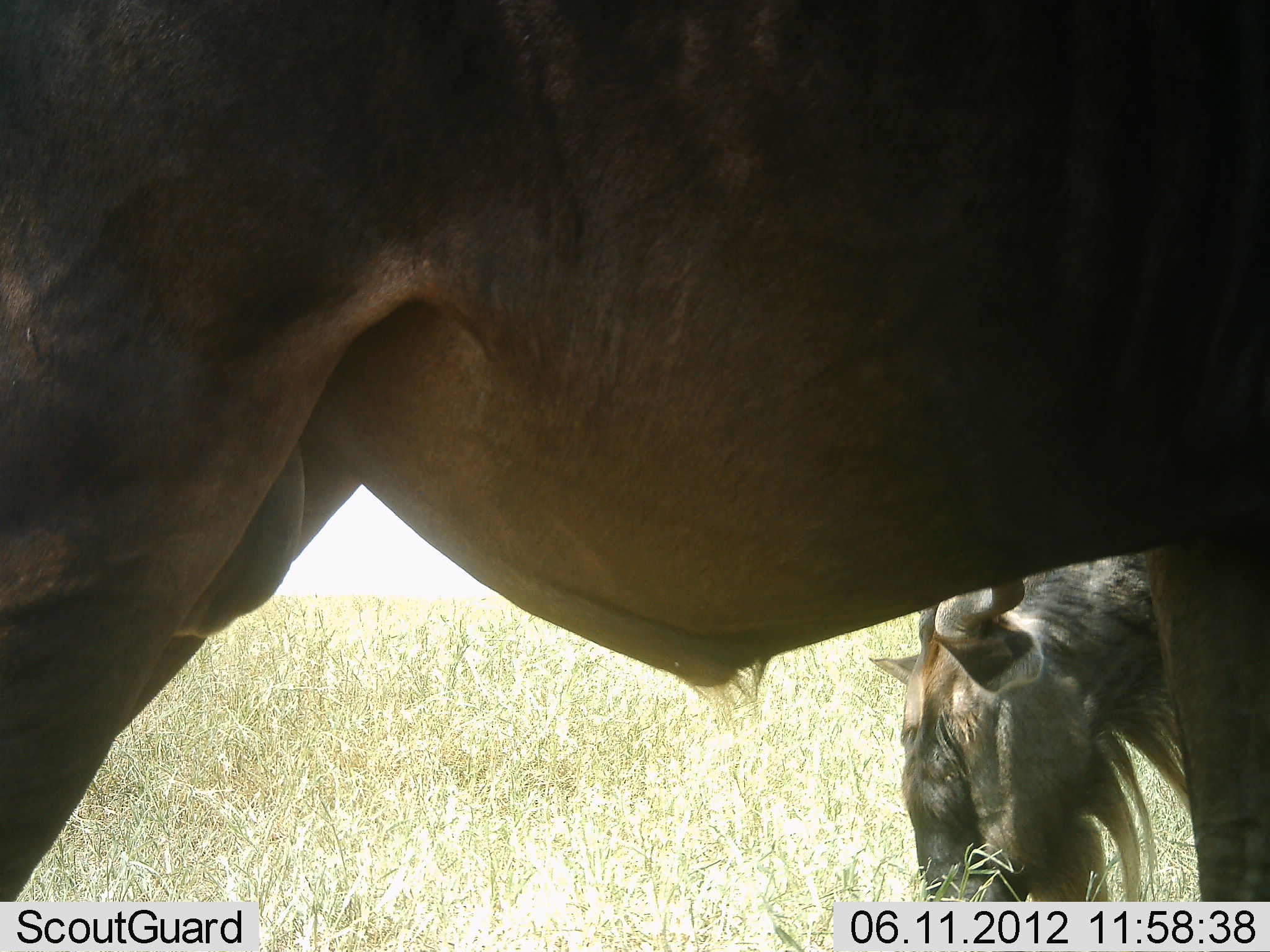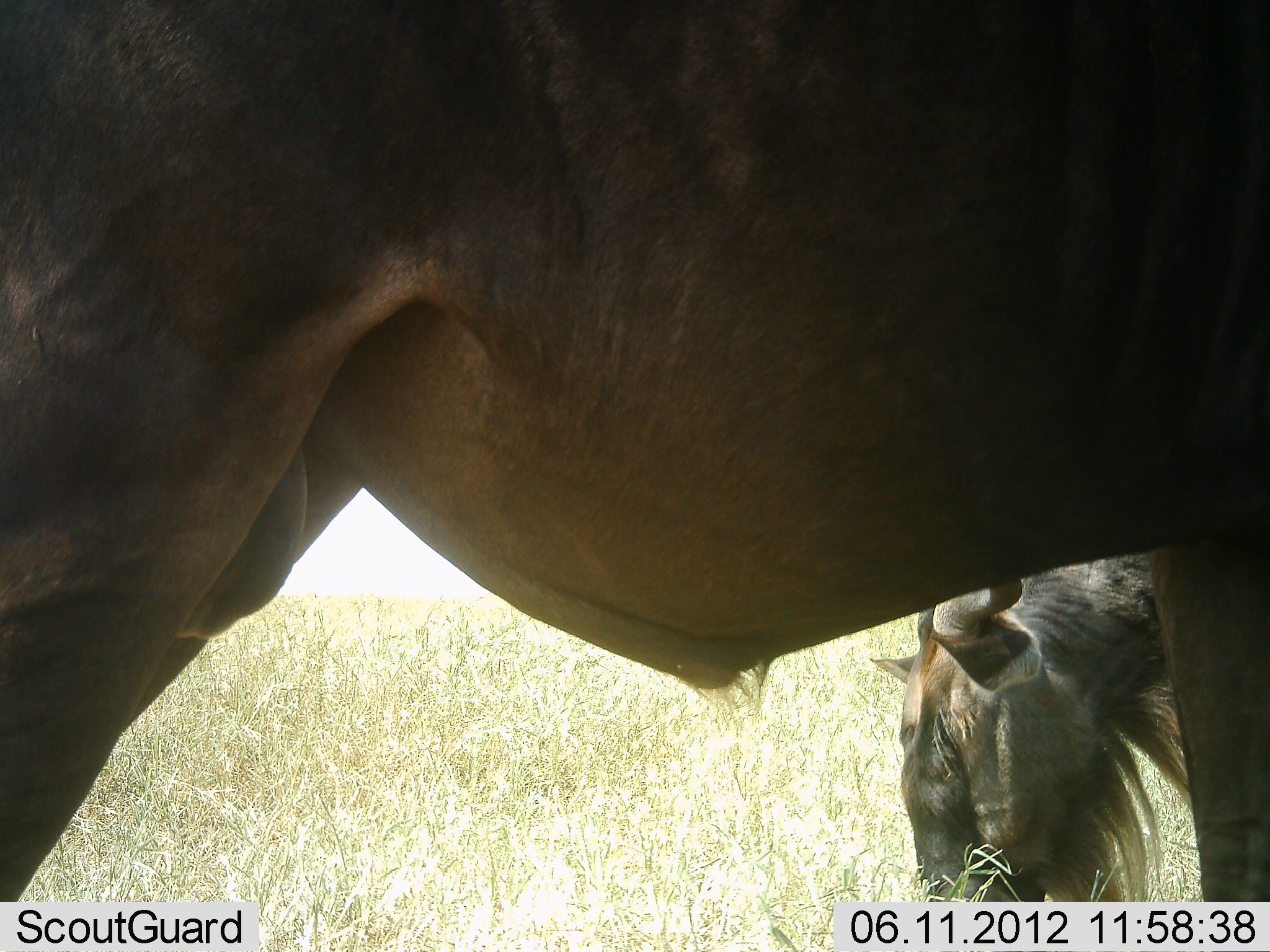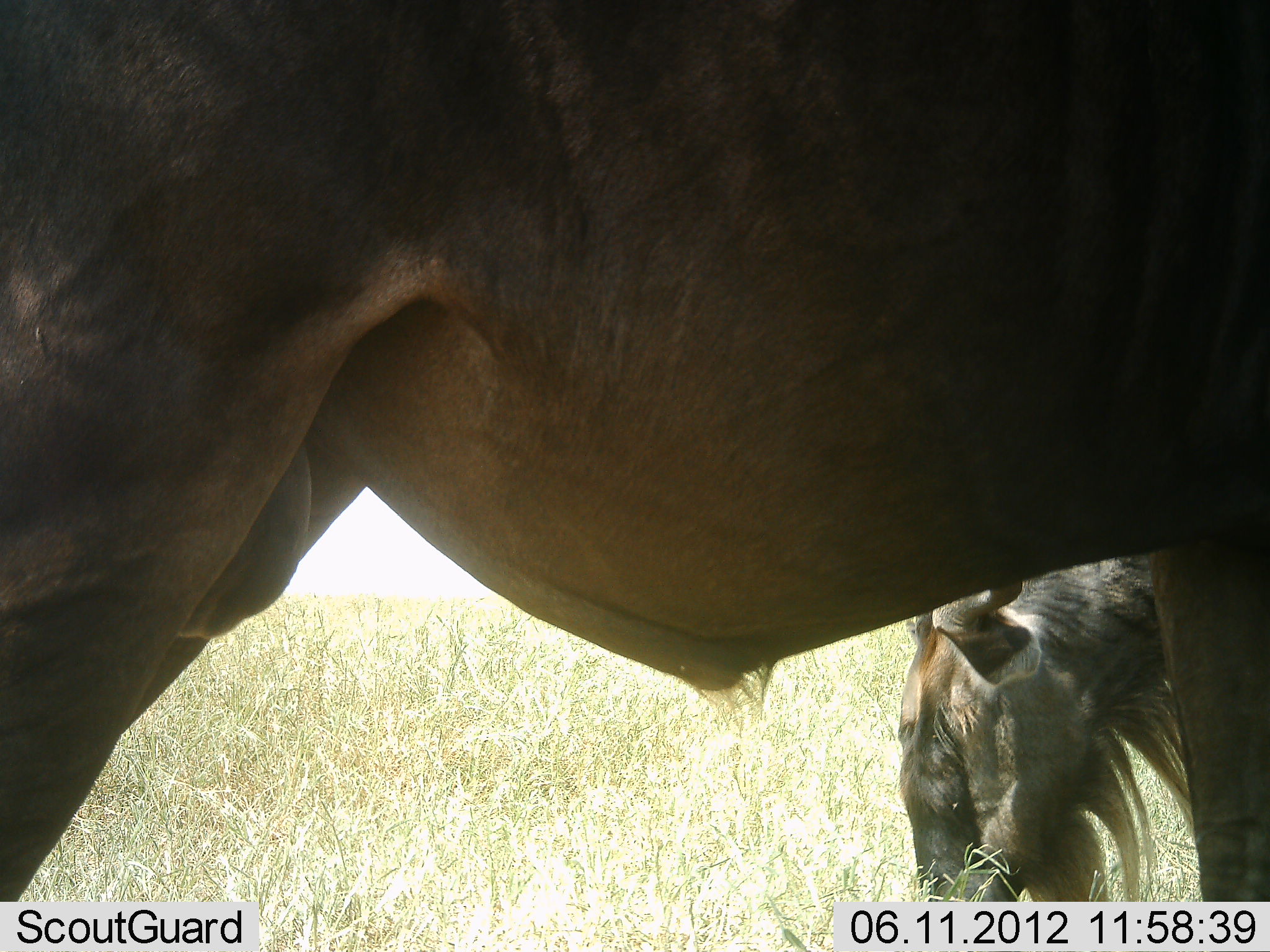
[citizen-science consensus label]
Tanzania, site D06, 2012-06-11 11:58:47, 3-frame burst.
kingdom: Animalia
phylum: Chordata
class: Mammalia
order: Artiodactyla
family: Bovidae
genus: Connochaetes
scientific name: Connochaetes taurinus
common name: blue wildebeest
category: wildebeest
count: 2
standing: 80%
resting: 0%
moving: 0%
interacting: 0%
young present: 0%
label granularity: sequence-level